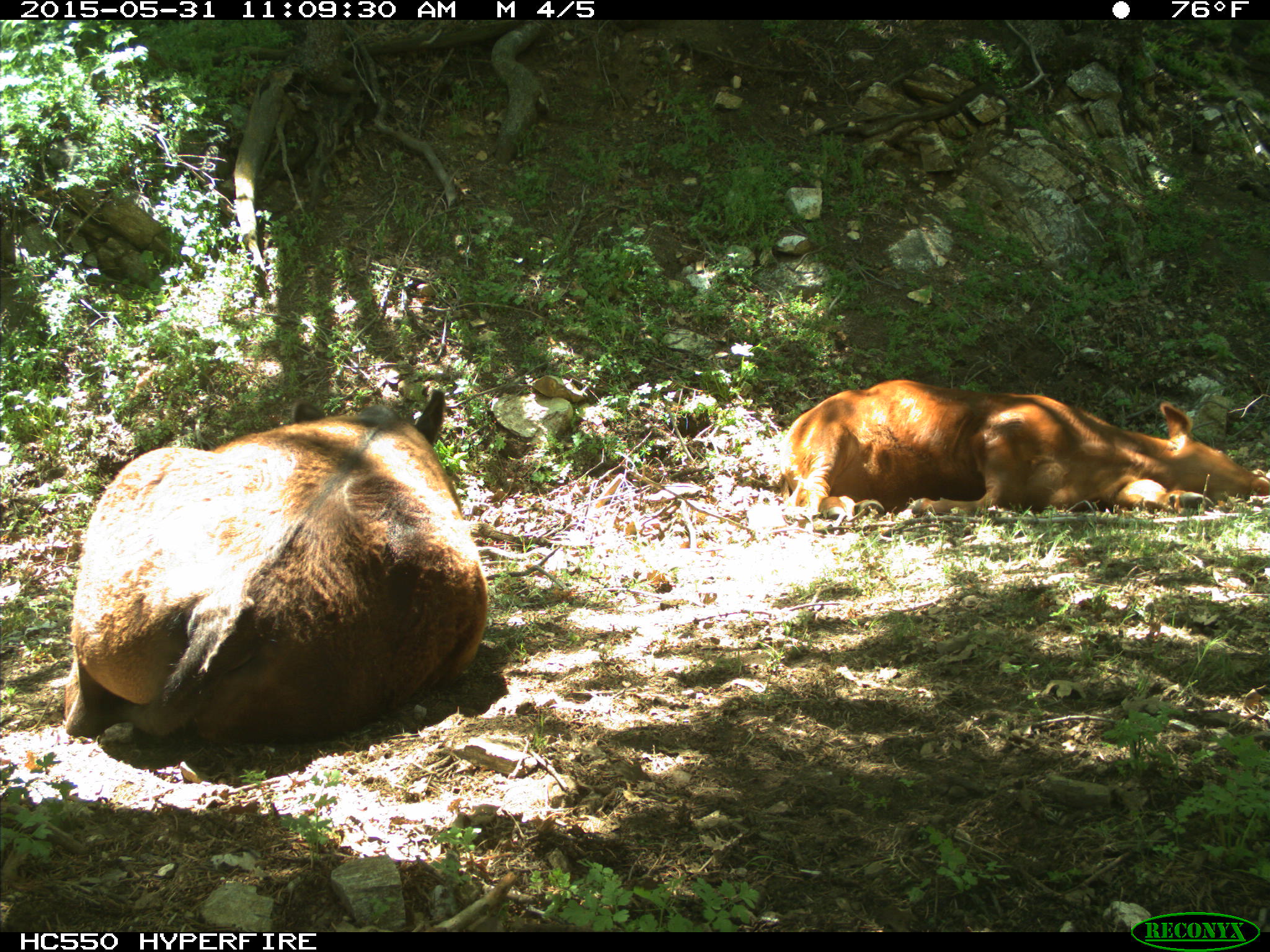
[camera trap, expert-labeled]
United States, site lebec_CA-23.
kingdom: Animalia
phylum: Chordata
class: Mammalia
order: Artiodactyla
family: Bovidae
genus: Bos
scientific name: Bos taurus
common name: domestic cow